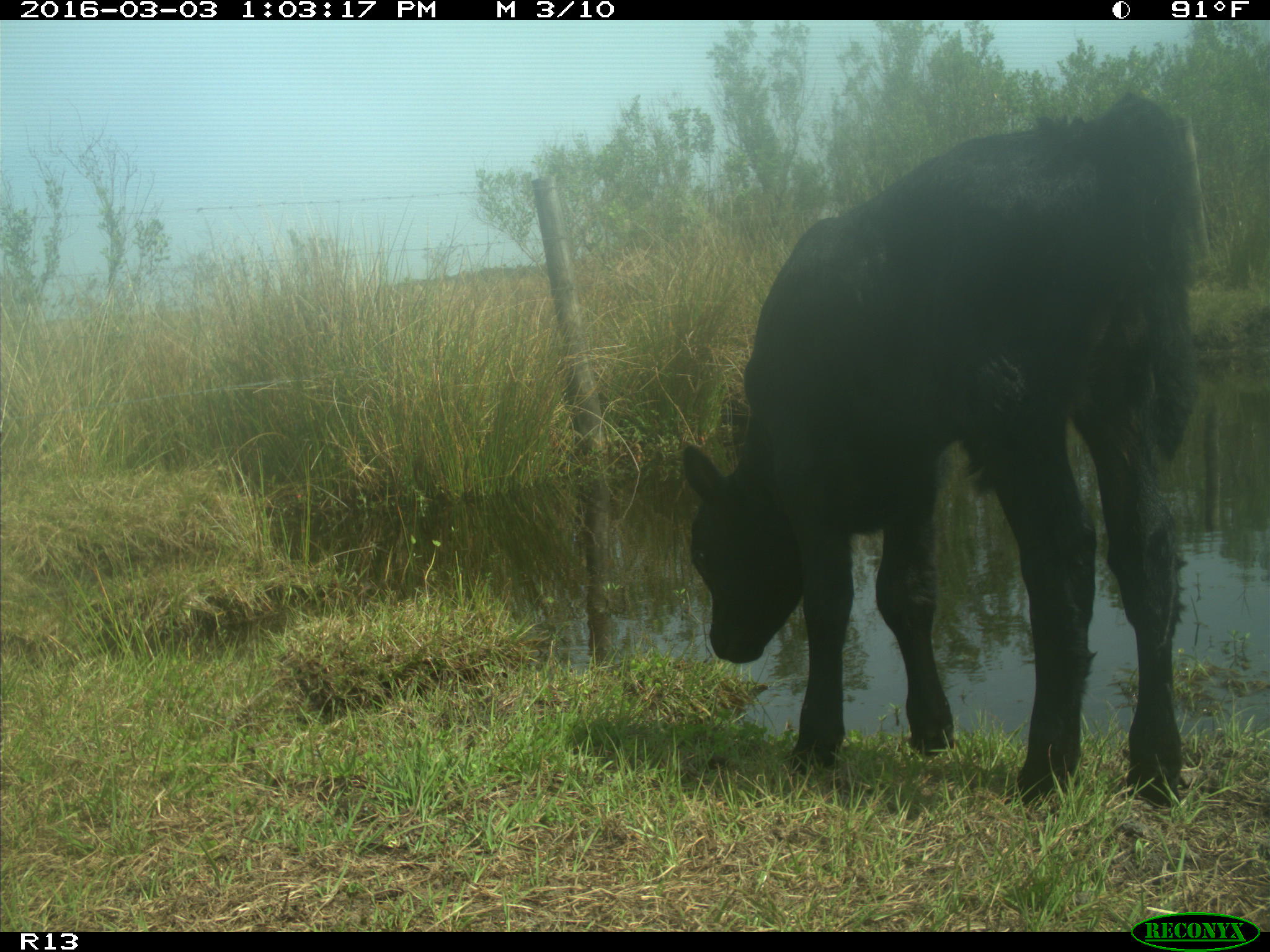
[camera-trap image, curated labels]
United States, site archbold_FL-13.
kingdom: Animalia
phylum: Chordata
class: Mammalia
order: Artiodactyla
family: Bovidae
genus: Bos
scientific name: Bos taurus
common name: domestic cow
Bos taurus (domestic cow).